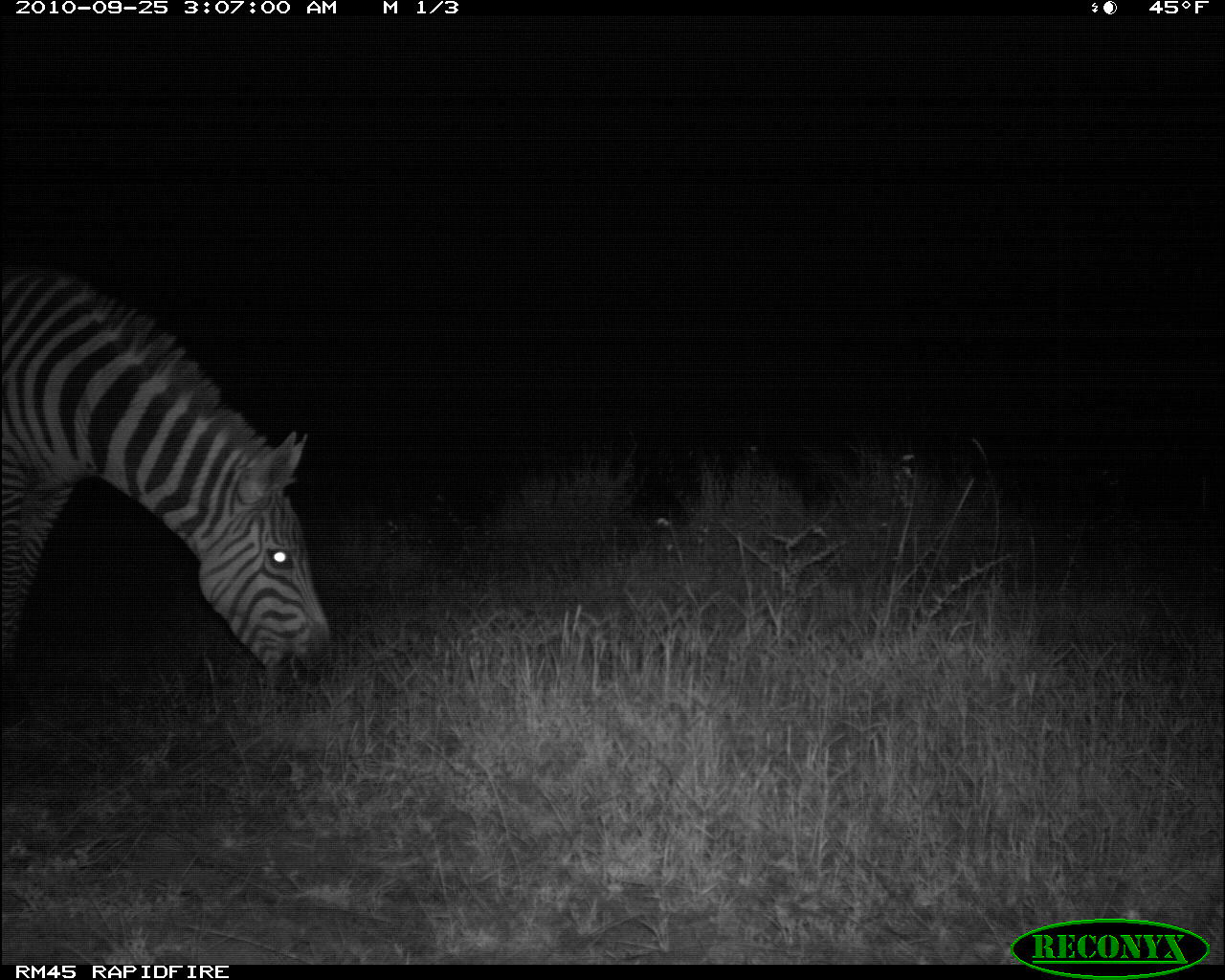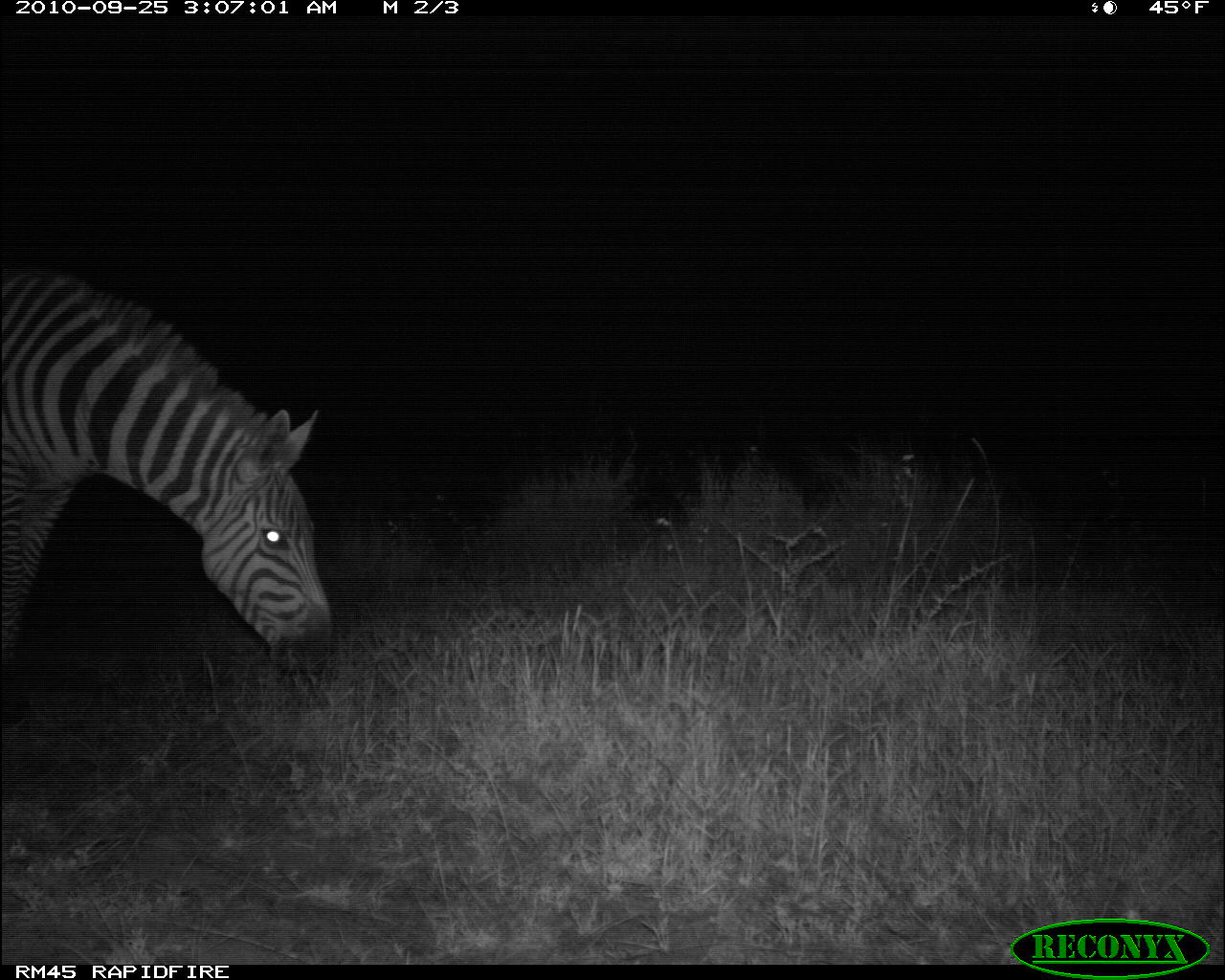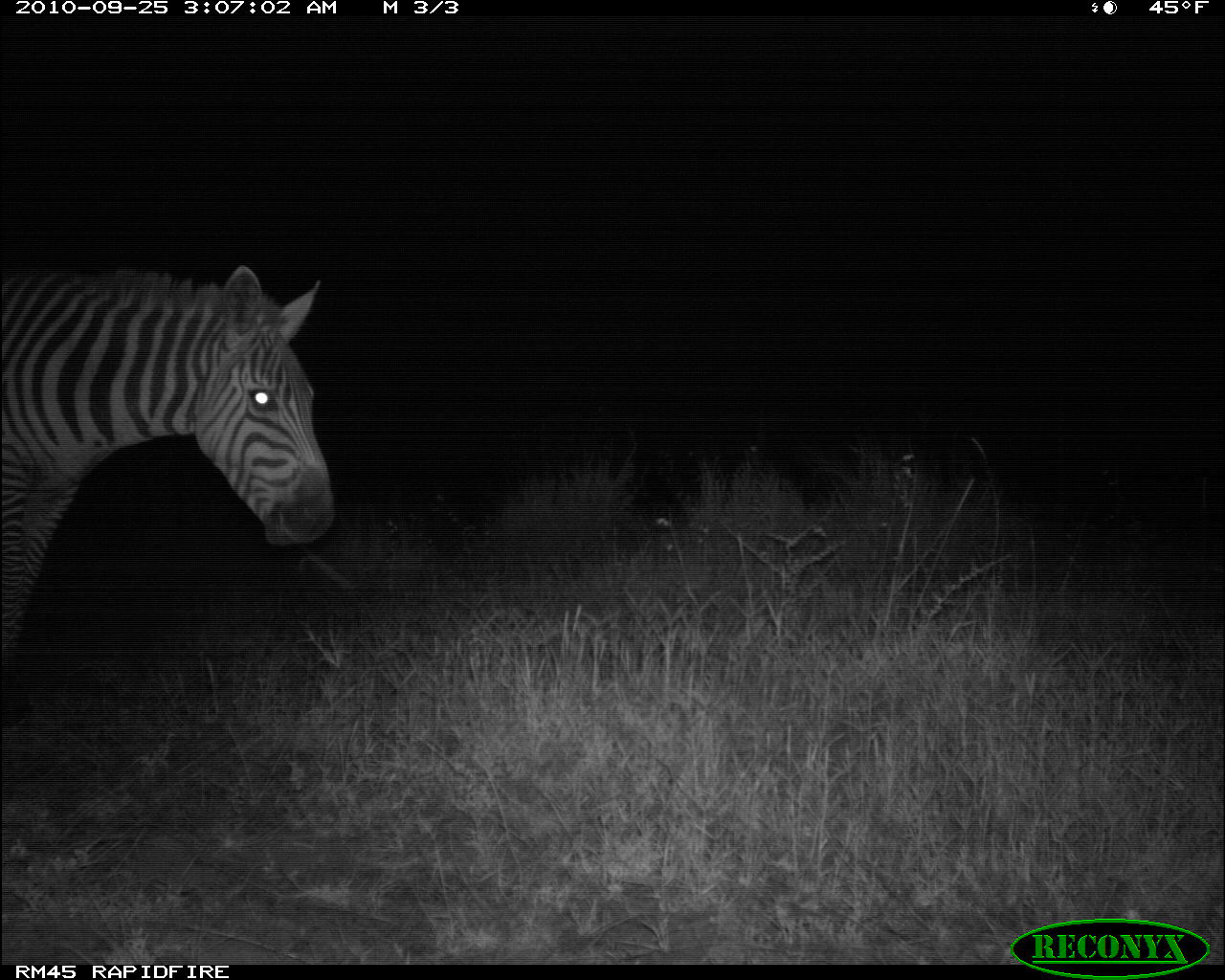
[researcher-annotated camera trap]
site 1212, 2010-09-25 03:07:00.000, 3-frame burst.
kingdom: Animalia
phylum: Chordata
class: Mammalia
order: Perissodactyla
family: Equidae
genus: Equus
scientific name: Equus quagga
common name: plains zebra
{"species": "Equus quagga (plains zebra)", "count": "1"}